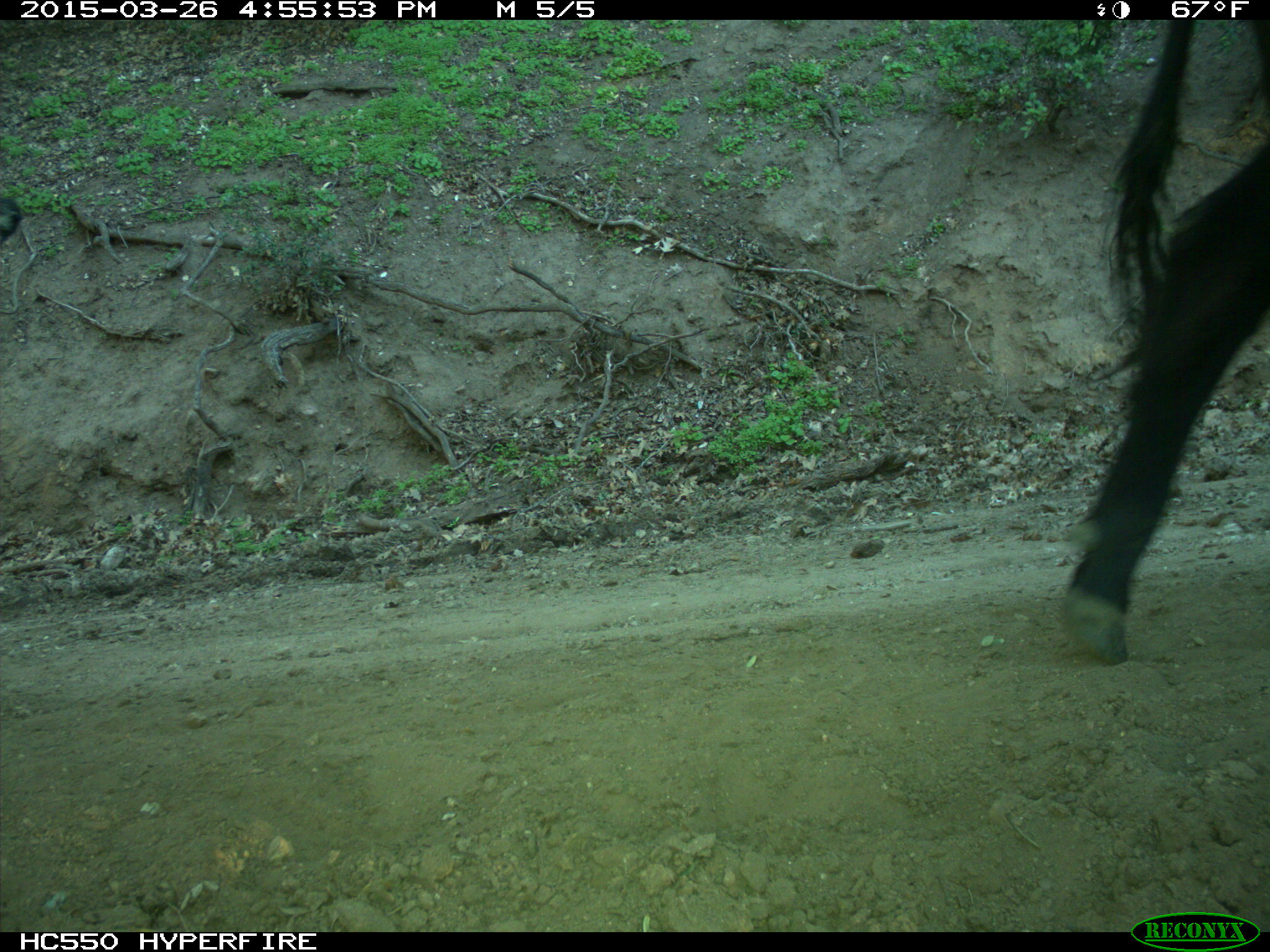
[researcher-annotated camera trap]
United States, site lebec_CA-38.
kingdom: Animalia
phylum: Chordata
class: Mammalia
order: Artiodactyla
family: Bovidae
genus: Bos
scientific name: Bos taurus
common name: domestic cow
Bos taurus (domestic cow).